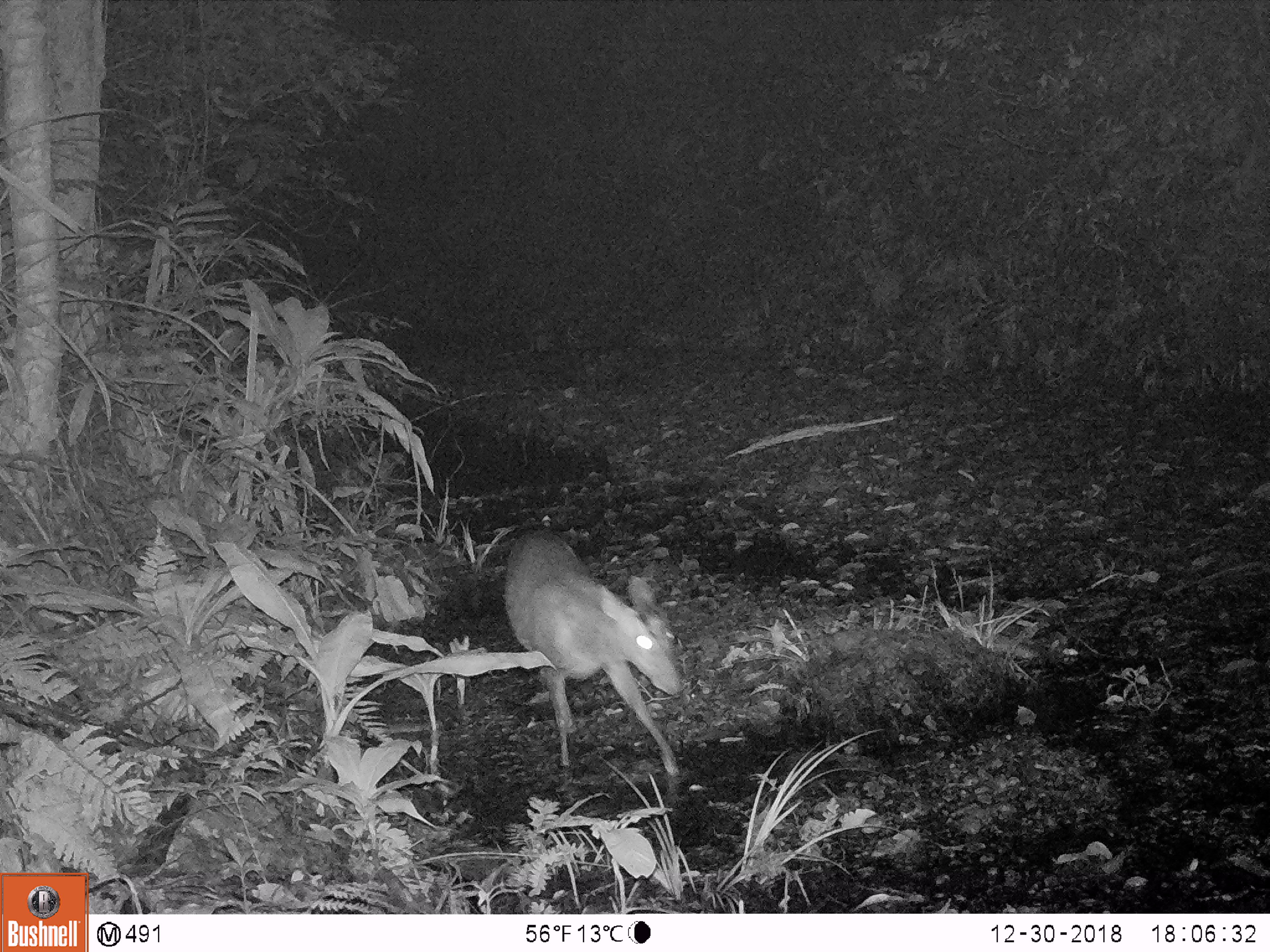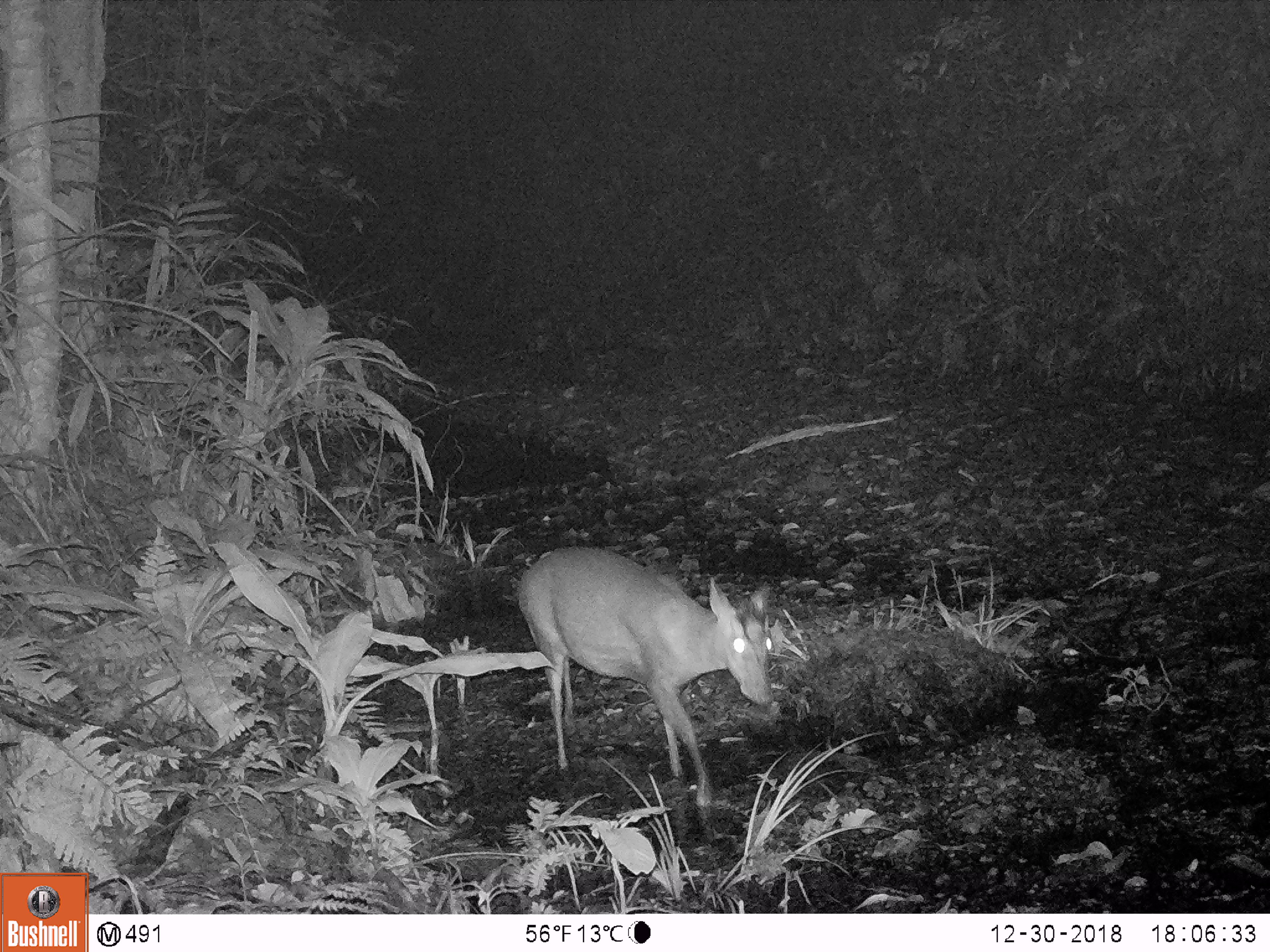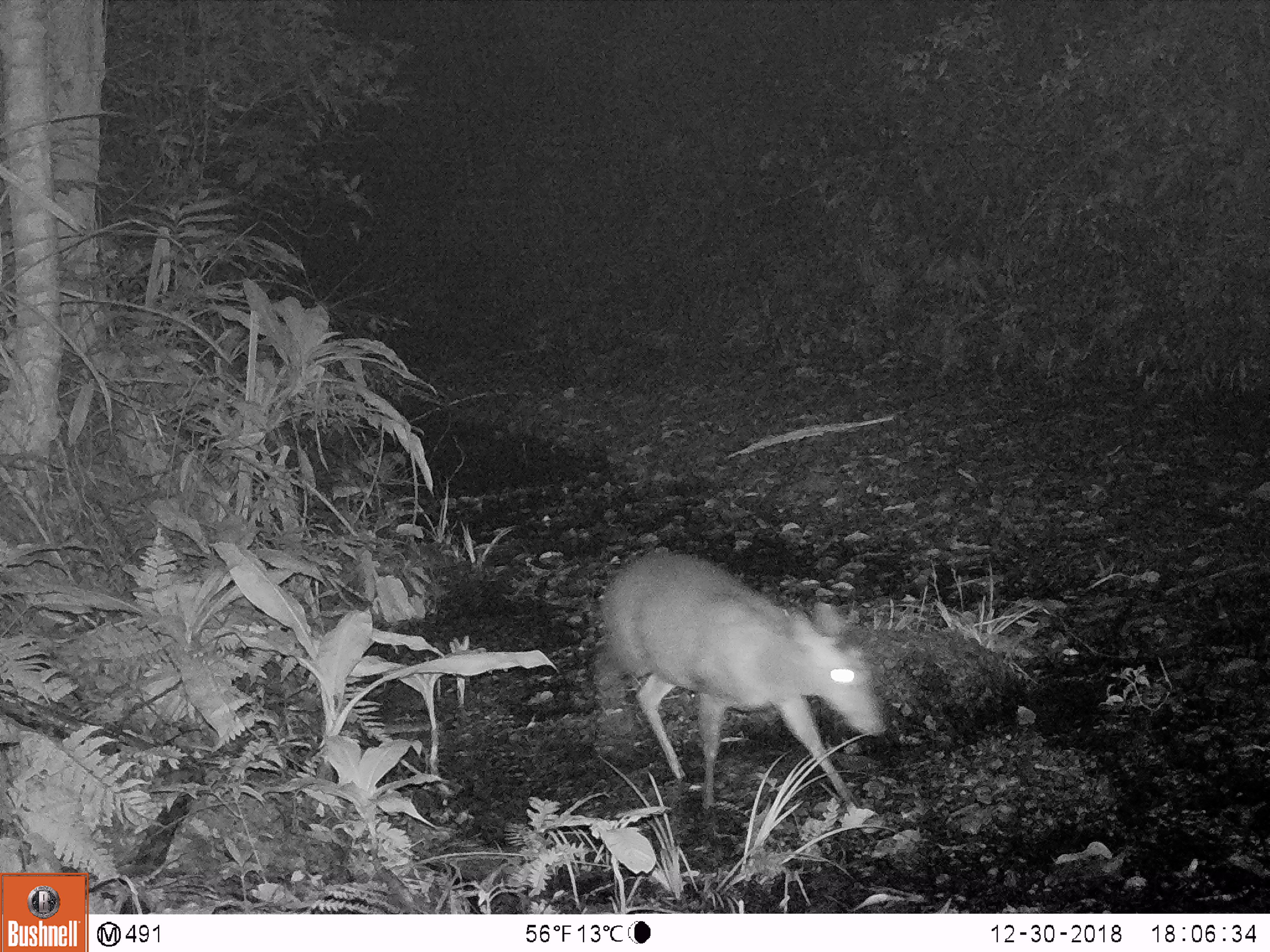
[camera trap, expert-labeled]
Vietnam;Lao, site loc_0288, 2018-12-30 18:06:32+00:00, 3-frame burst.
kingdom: Animalia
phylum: Chordata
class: Mammalia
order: Artiodactyla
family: Cervidae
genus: Muntiacus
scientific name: Muntiacus rooseveltorum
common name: roosevelt's muntjac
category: roosevelts muntjac group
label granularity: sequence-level